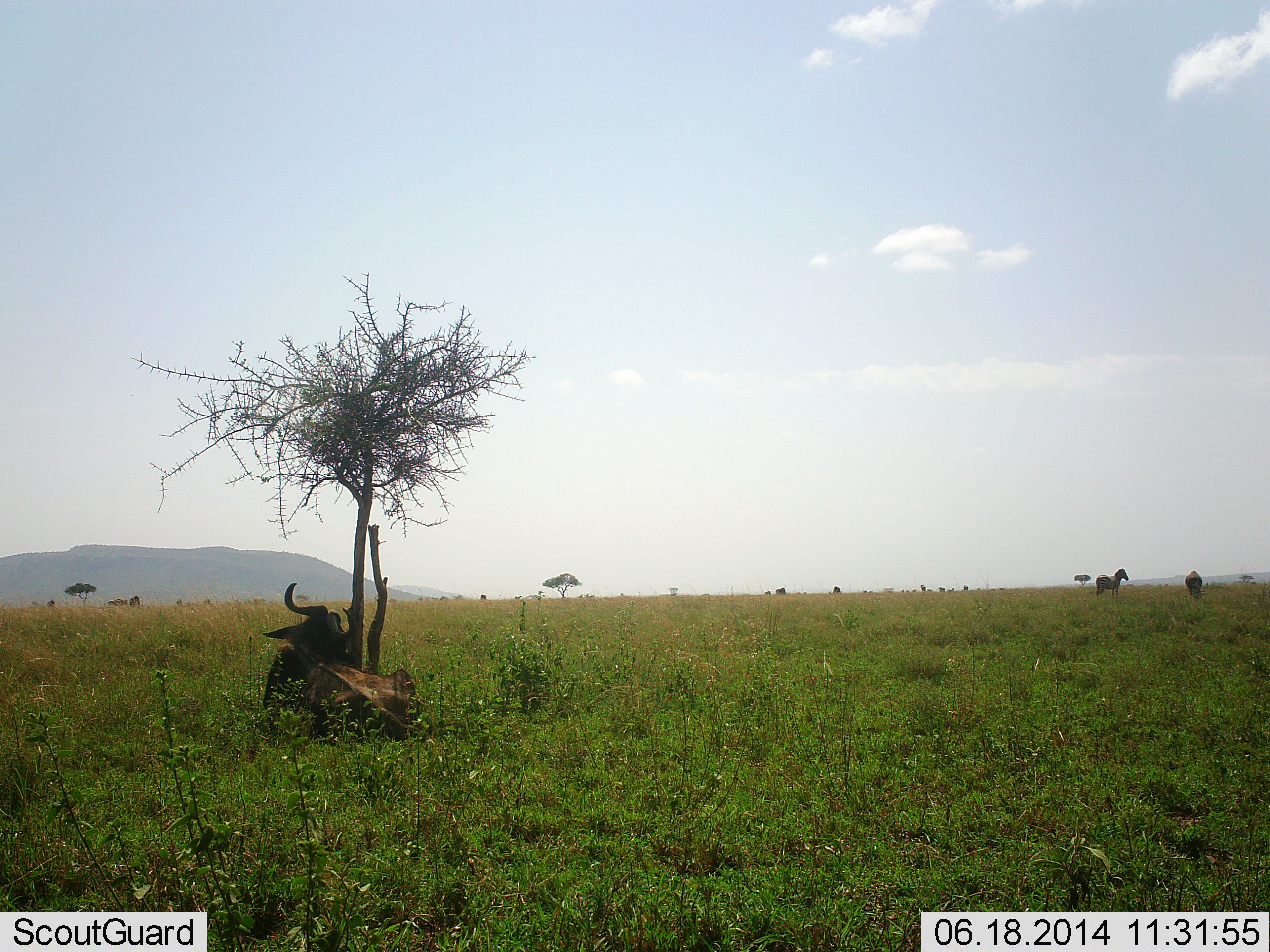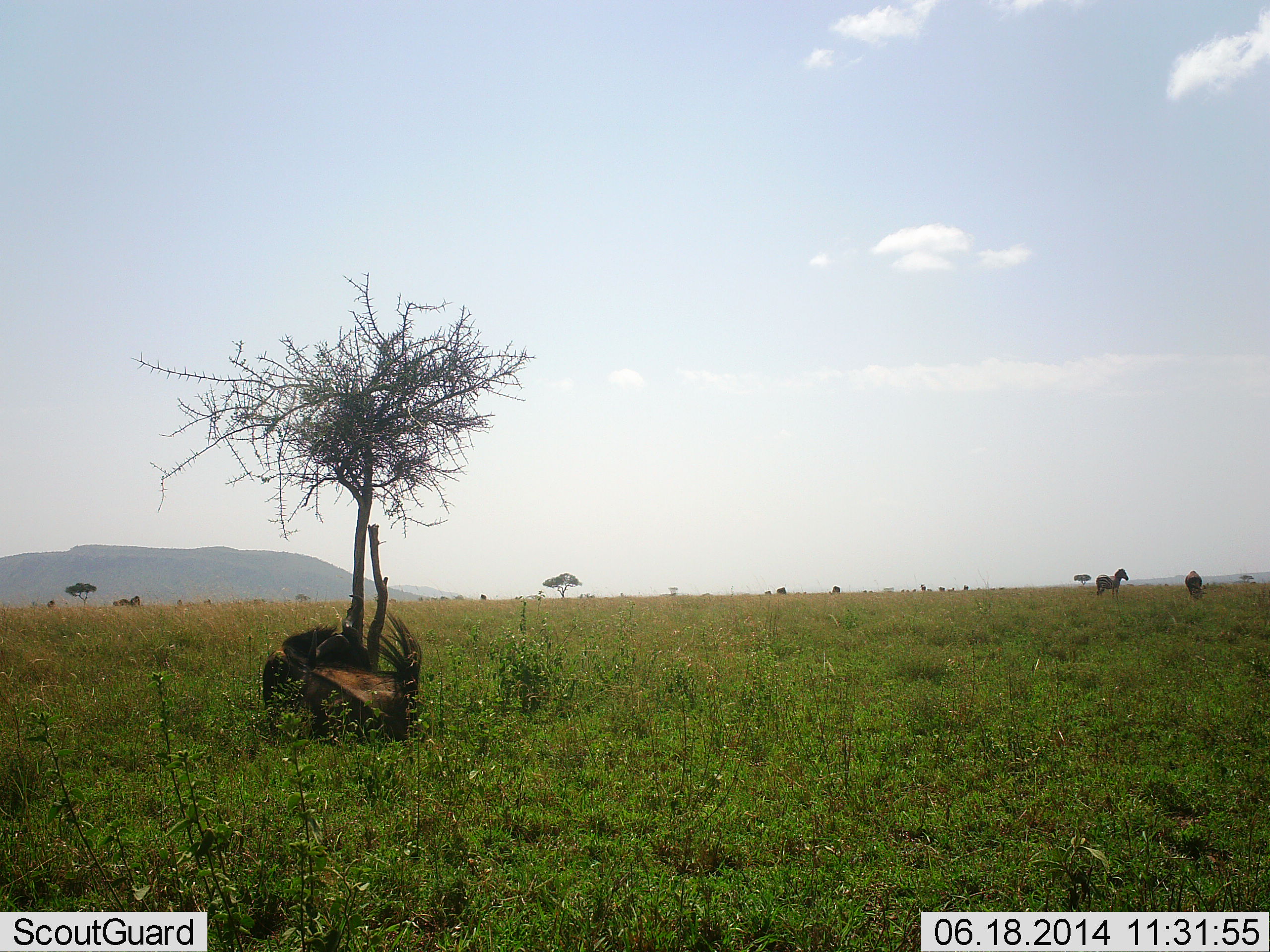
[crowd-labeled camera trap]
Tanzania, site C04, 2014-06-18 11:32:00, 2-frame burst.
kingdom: Animalia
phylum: Chordata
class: Mammalia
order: Artiodactyla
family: Bovidae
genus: Connochaetes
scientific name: Connochaetes taurinus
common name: blue wildebeest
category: wildebeest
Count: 1.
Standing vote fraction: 9%.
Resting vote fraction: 91%.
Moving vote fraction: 18%.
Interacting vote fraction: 9%.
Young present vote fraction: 0%.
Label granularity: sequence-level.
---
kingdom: Animalia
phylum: Chordata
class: Mammalia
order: Perissodactyla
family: Equidae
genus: Equus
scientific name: Equus quagga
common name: plains zebra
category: zebra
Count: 2.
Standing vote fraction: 100%.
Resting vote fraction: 0%.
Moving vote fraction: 0%.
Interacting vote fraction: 0%.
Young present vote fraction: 0%.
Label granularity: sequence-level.